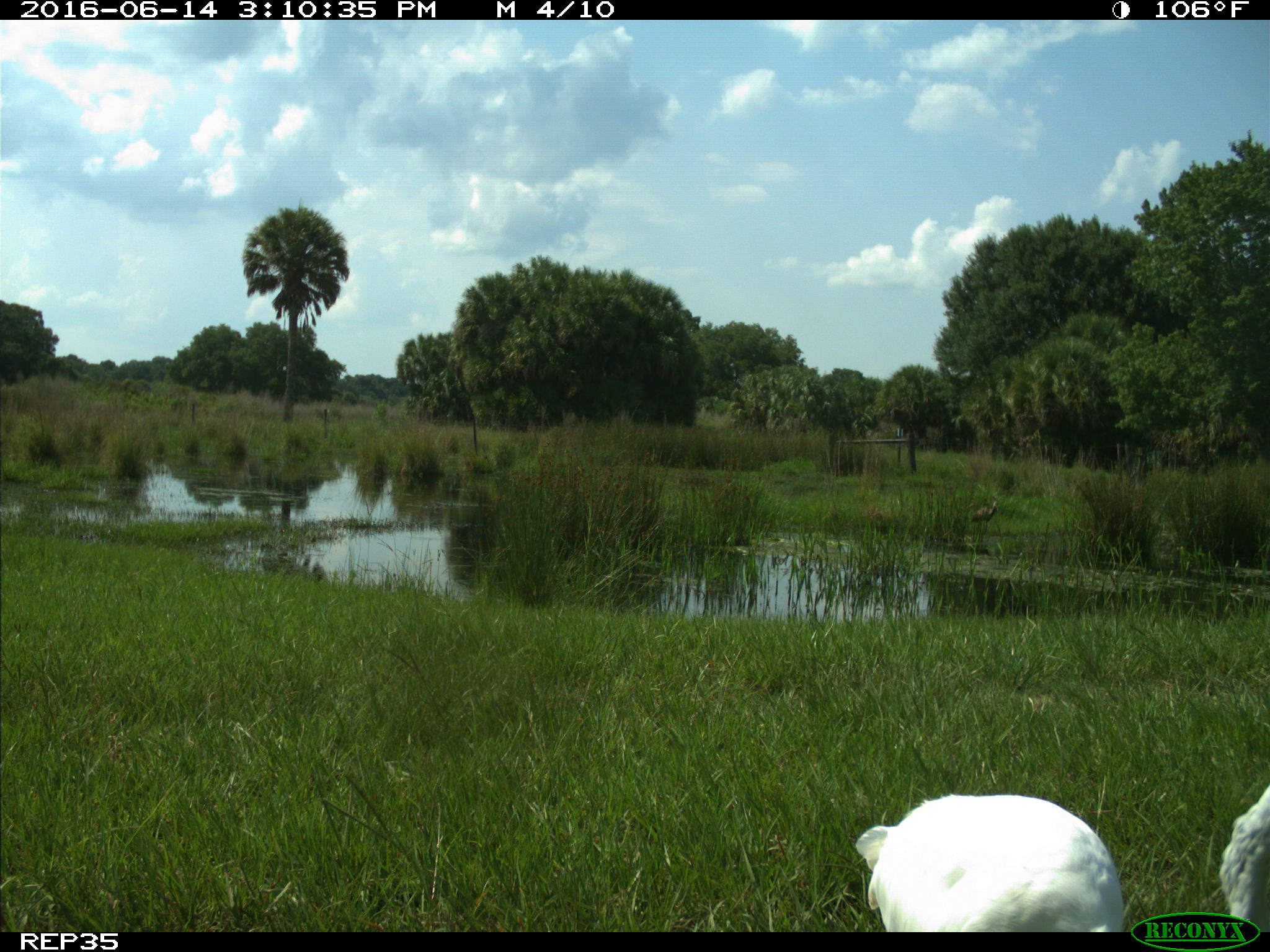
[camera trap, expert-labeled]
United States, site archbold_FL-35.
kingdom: Animalia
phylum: Chordata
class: Aves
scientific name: Aves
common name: birds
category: unidentified bird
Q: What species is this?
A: Unidentified bird (birds) (Aves).